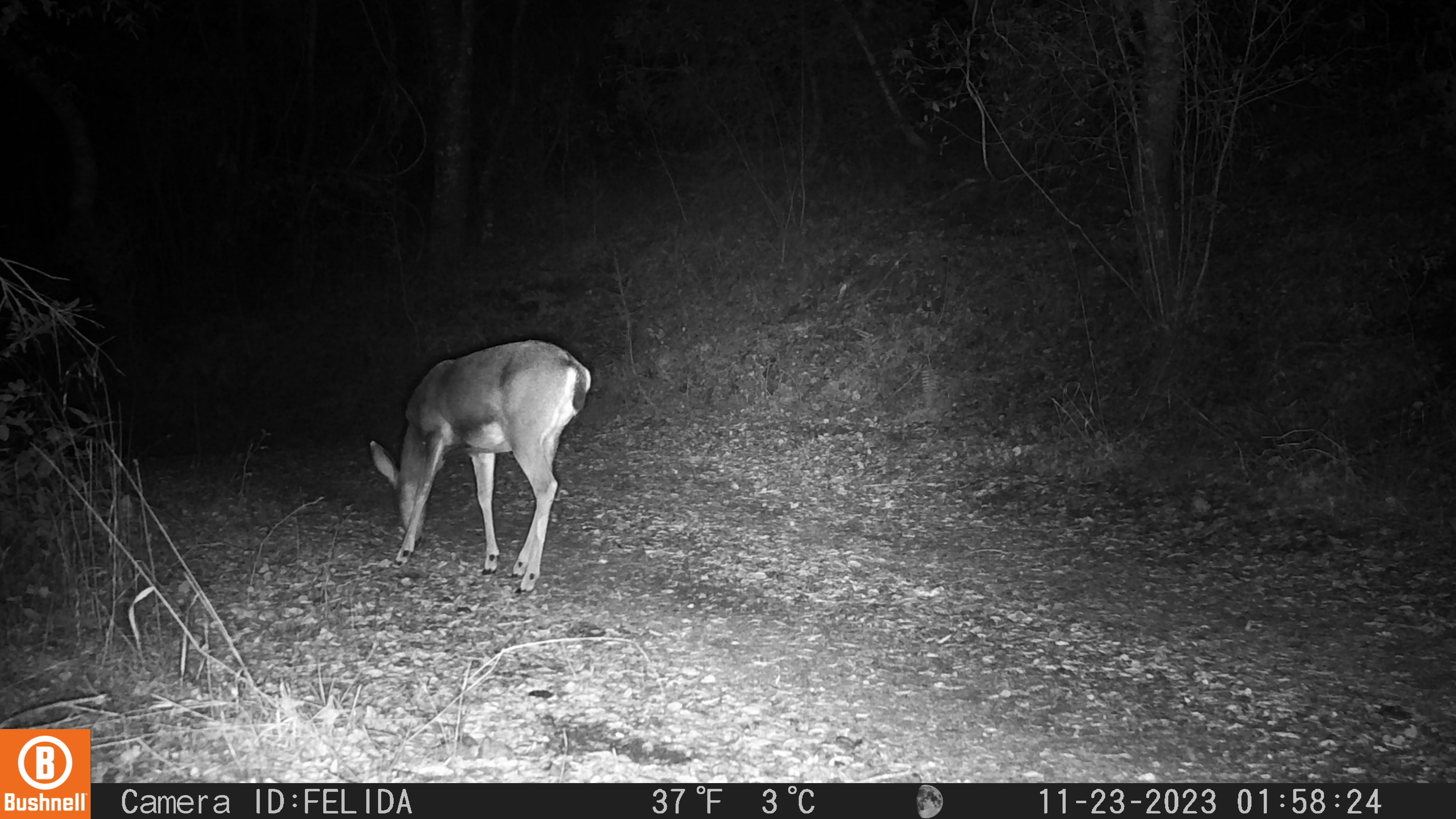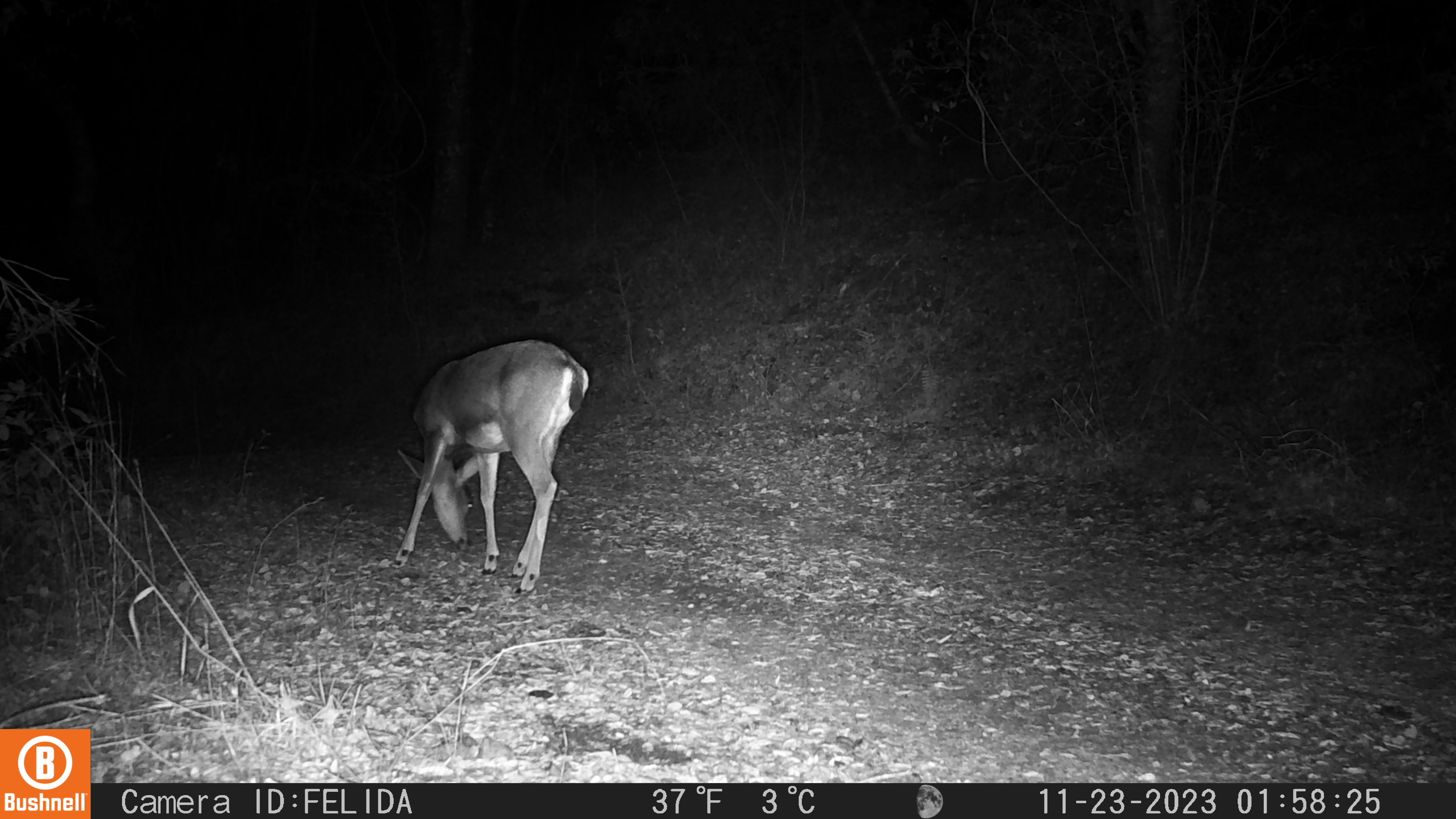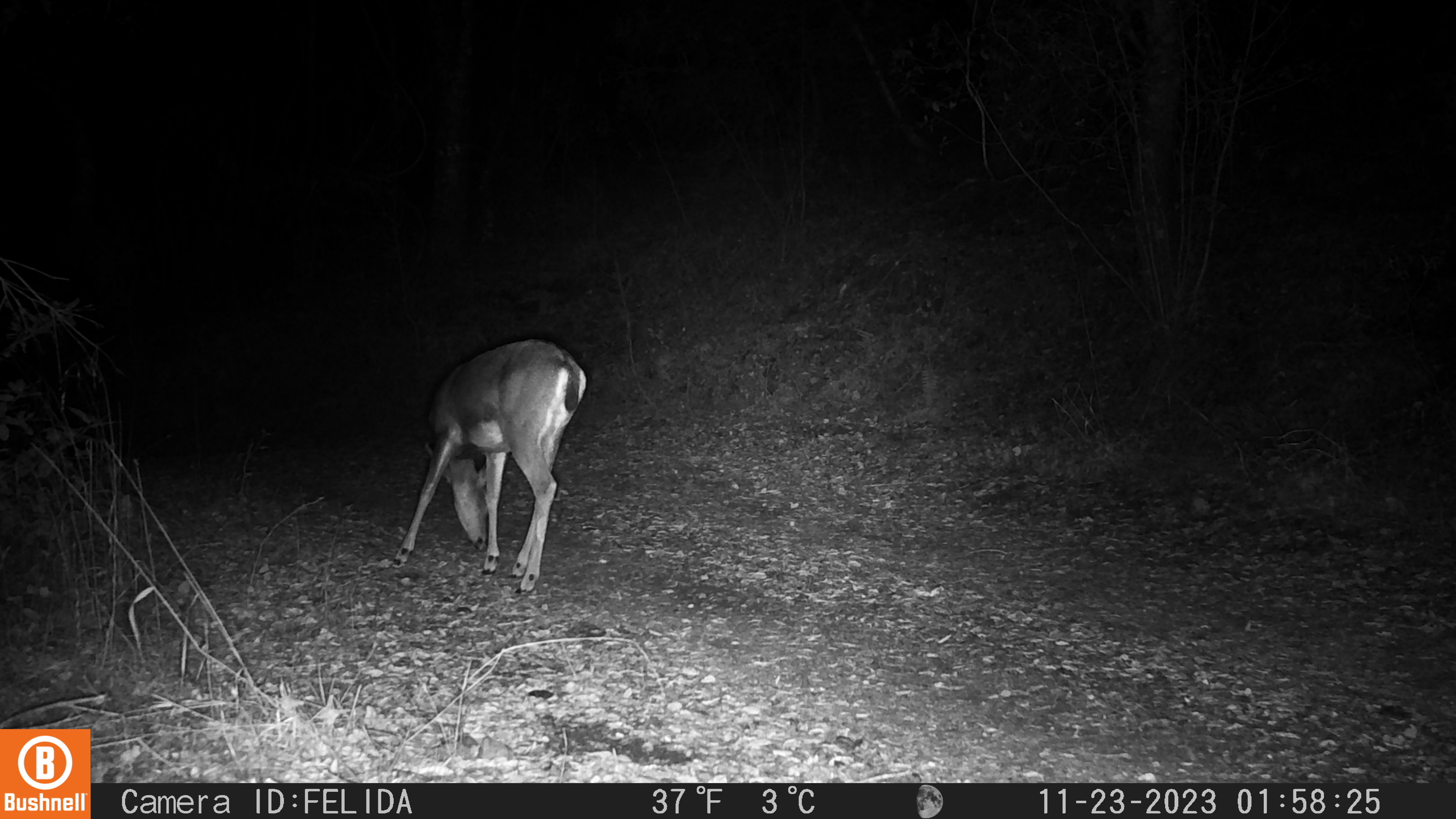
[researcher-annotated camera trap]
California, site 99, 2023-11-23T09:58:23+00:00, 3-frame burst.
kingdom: Animalia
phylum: Chordata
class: Mammalia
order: Artiodactyla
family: Cervidae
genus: Odocoileus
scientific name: Odocoileus hemionus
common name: mule deer